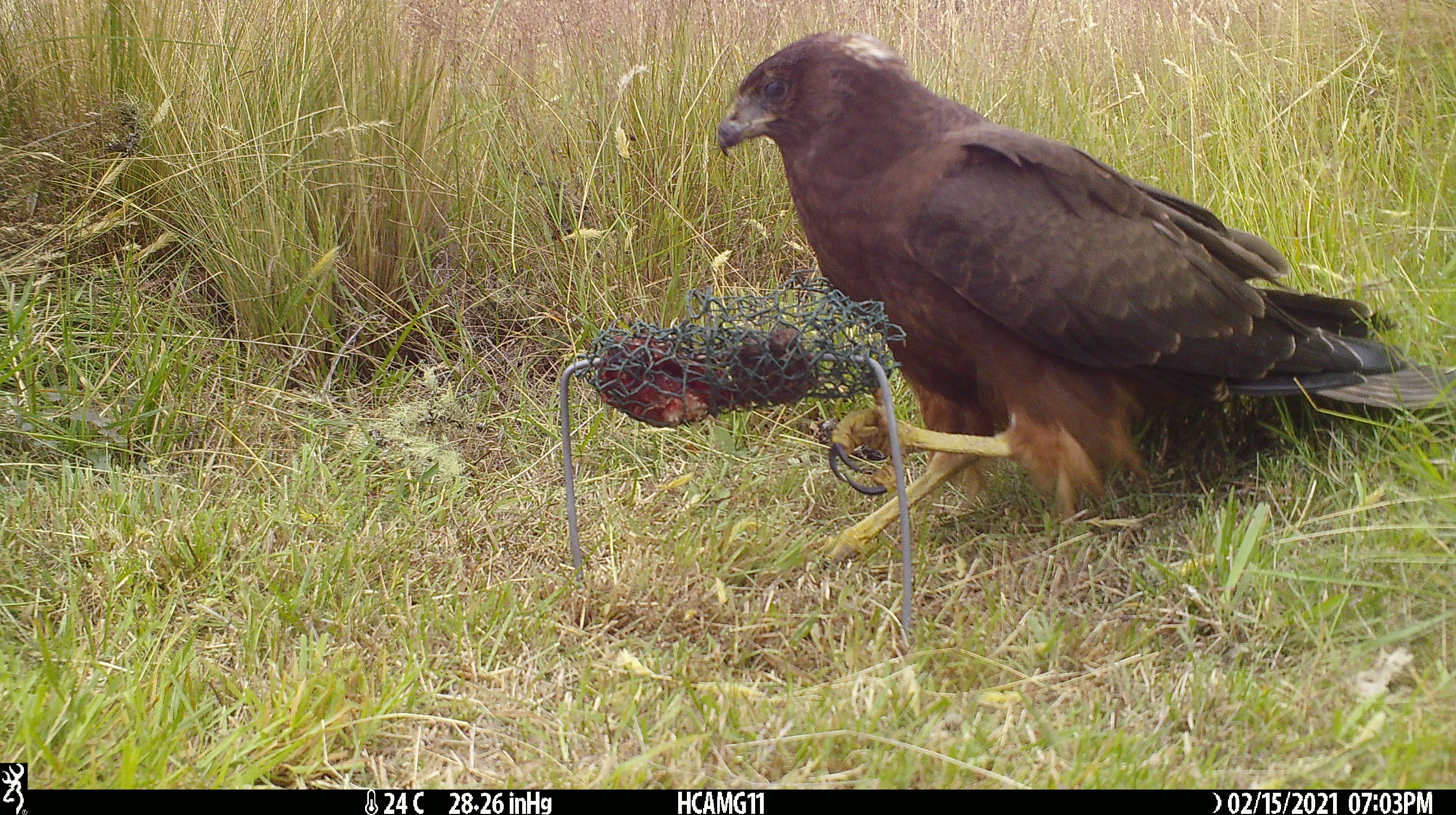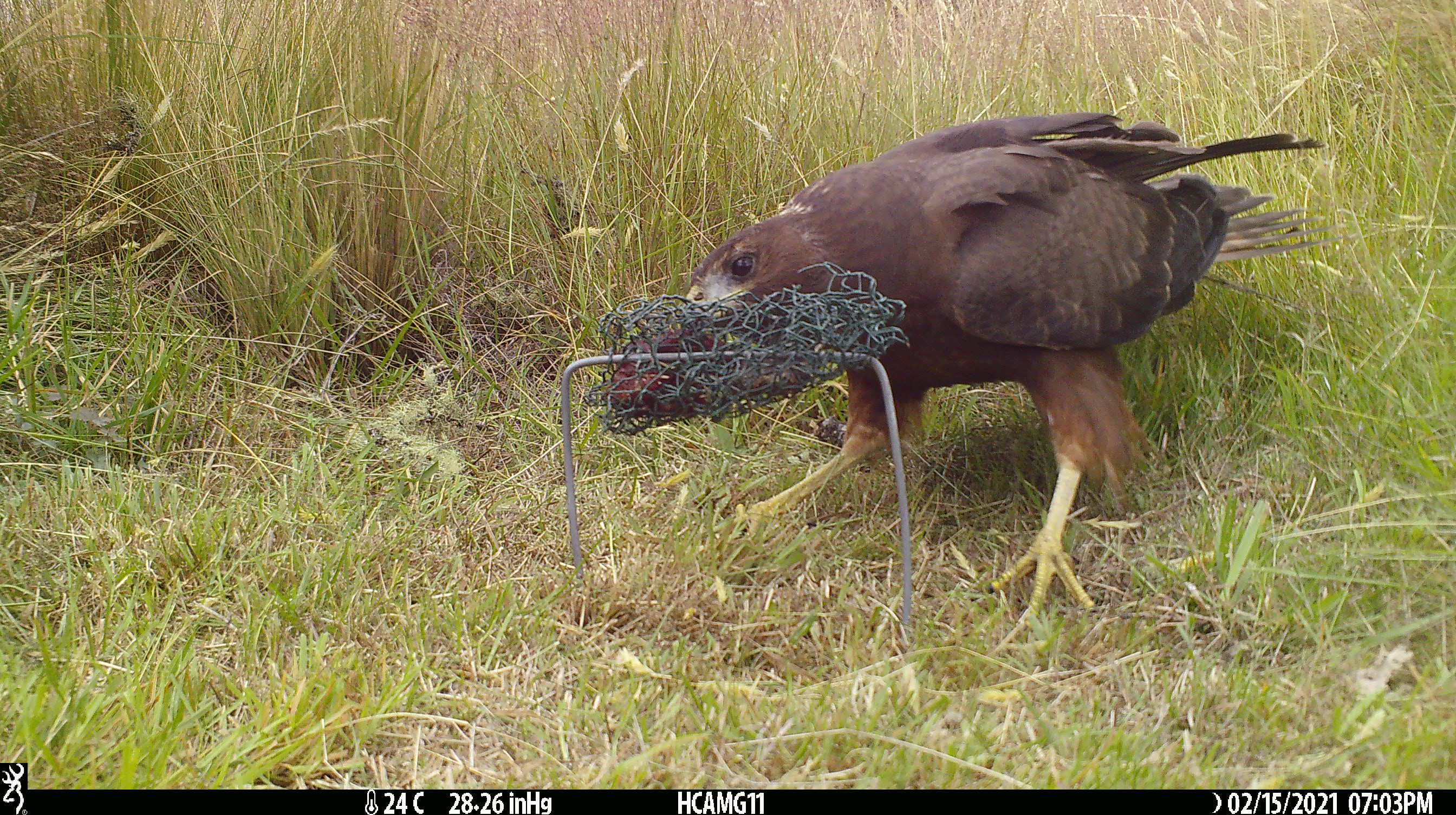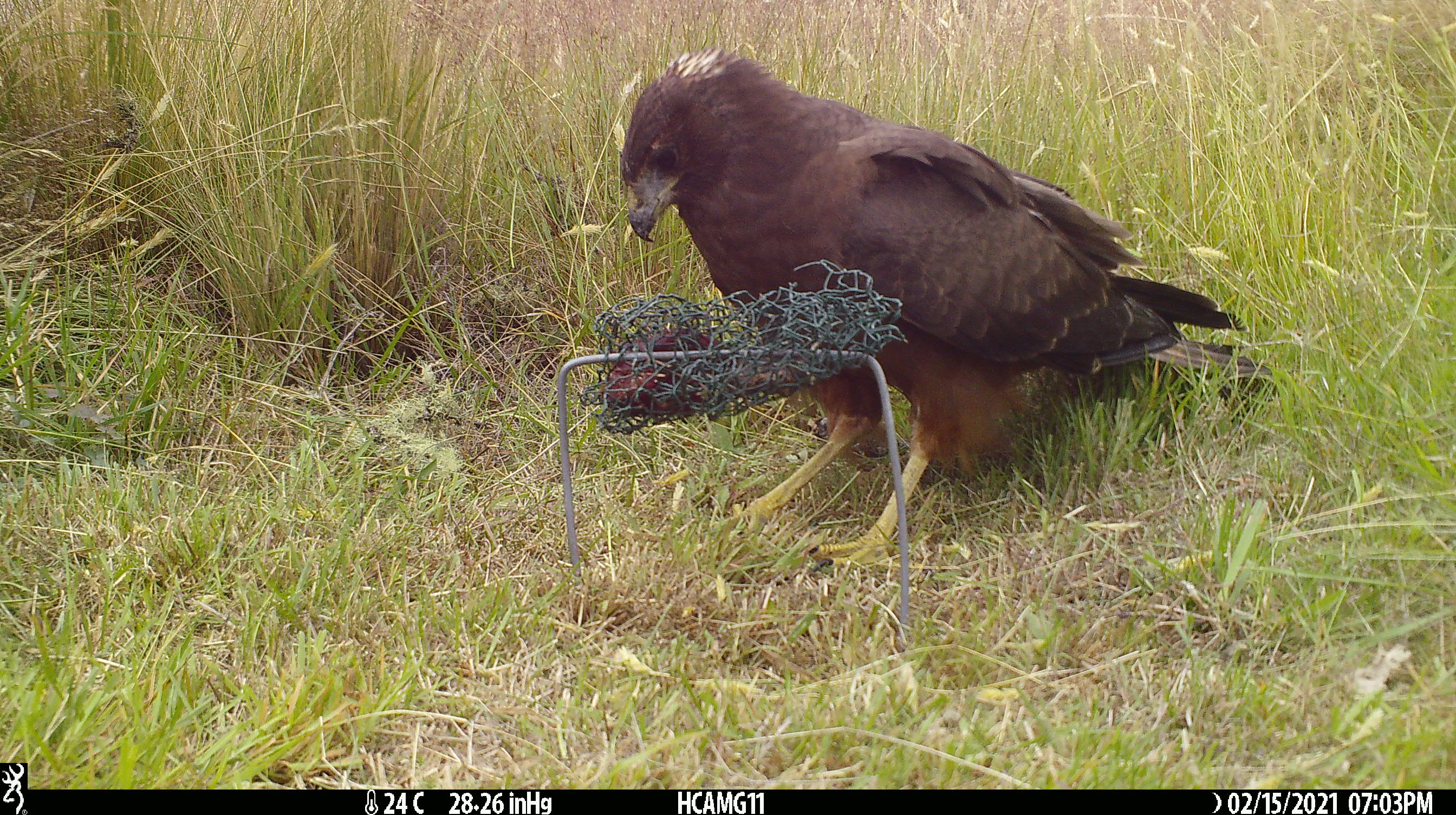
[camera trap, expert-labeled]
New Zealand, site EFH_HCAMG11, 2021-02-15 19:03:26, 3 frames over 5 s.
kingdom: Animalia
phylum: Chordata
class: Aves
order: Accipitriformes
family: Accipitridae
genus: Circus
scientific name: Circus approximans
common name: swamp harrier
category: harrier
Harrier (swamp harrier) (Circus approximans).